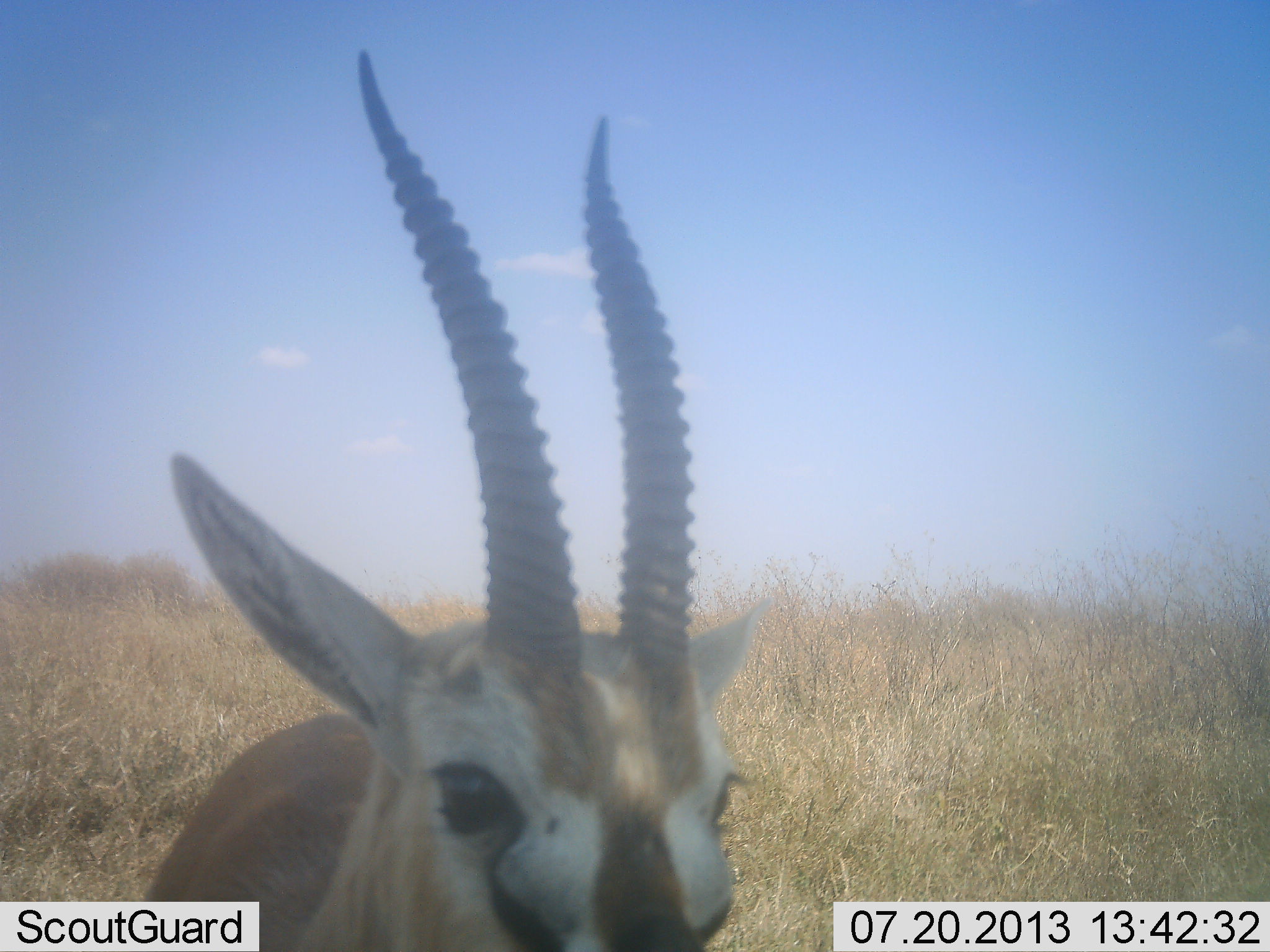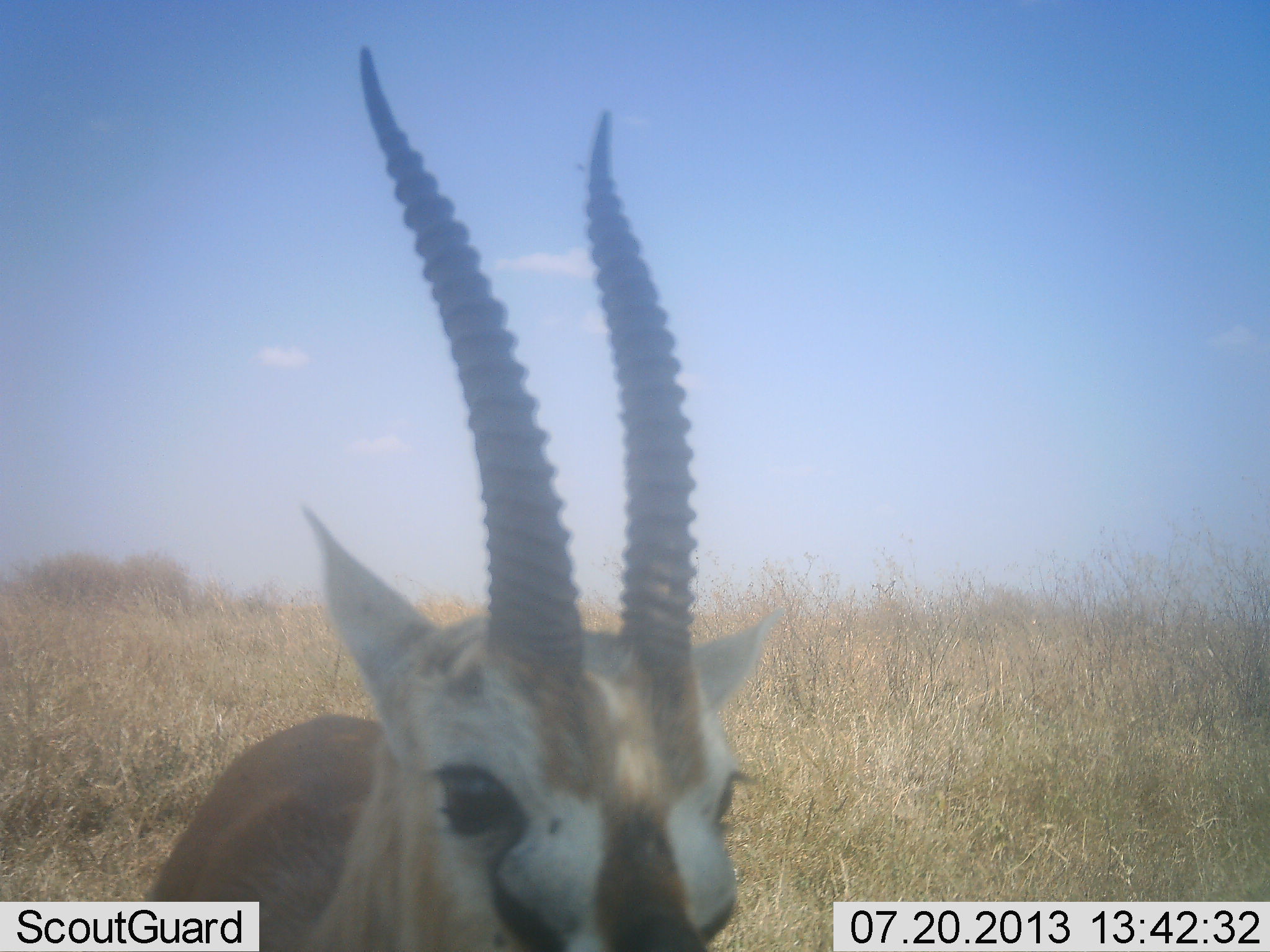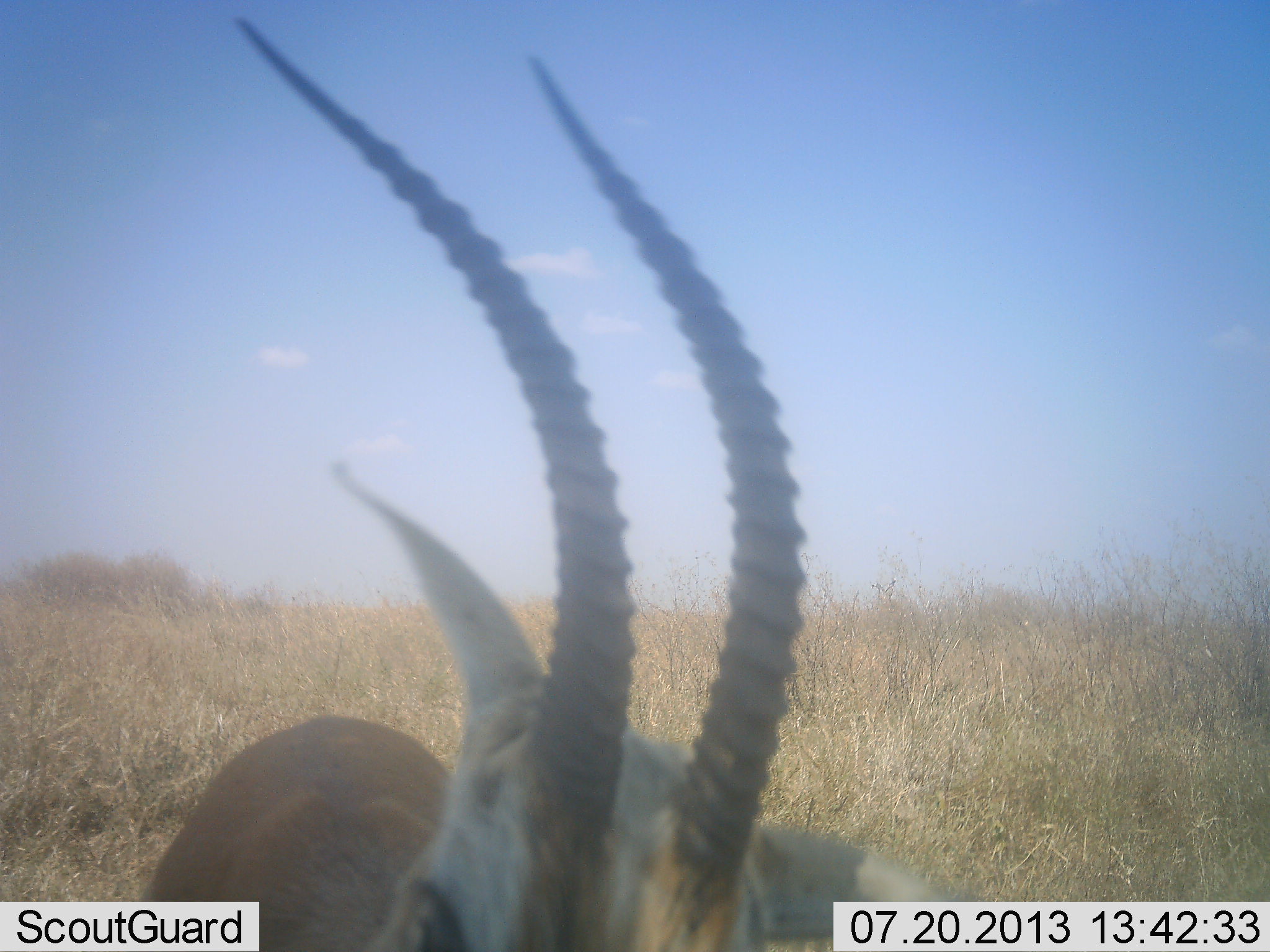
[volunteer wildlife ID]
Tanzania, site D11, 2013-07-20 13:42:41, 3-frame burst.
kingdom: Animalia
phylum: Chordata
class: Mammalia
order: Artiodactyla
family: Bovidae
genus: Eudorcas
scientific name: Eudorcas thomsonii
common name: thomson's gazelle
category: gazellethomsons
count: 1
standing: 90%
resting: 10%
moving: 0%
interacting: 0%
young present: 0%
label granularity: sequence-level